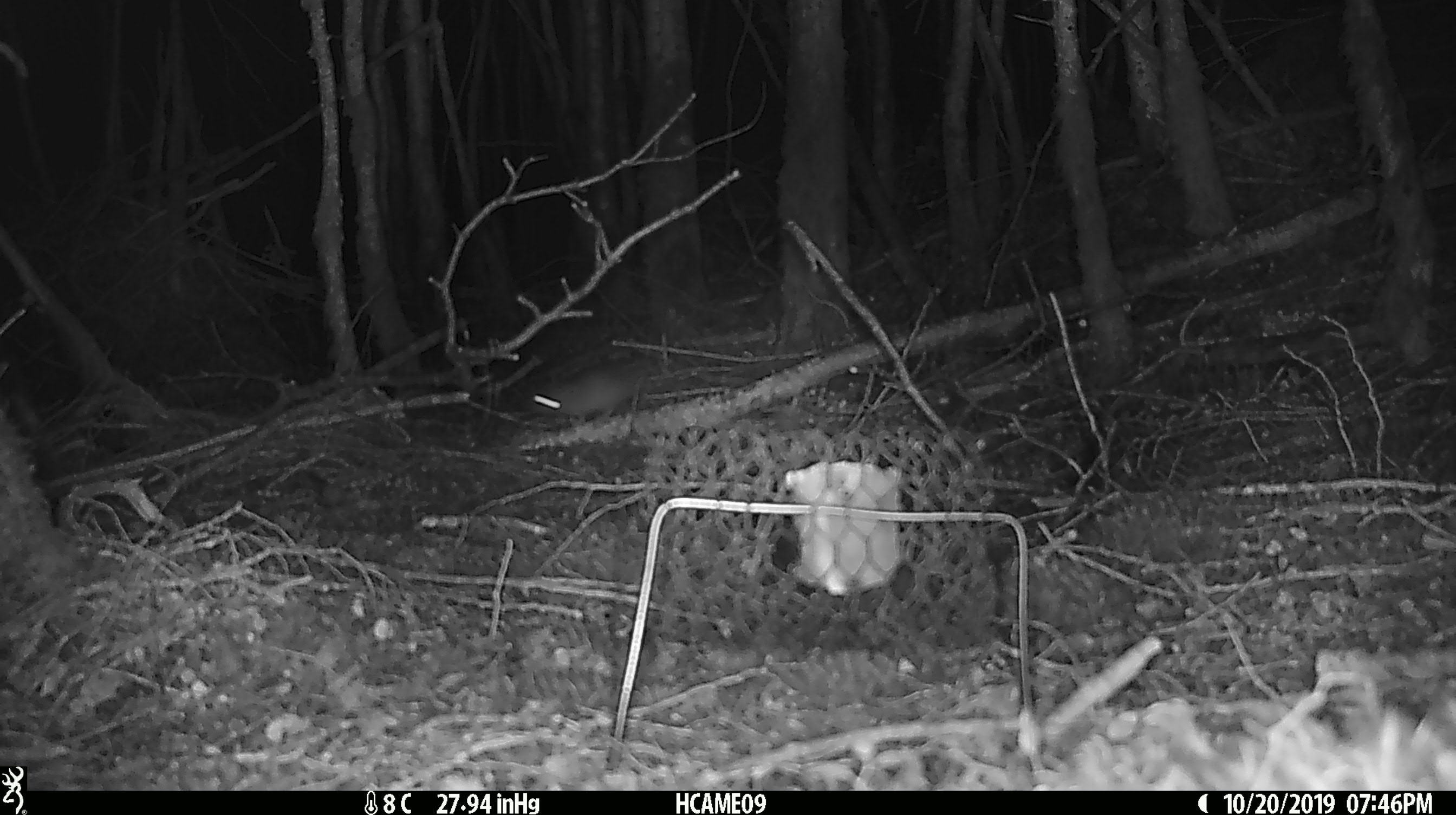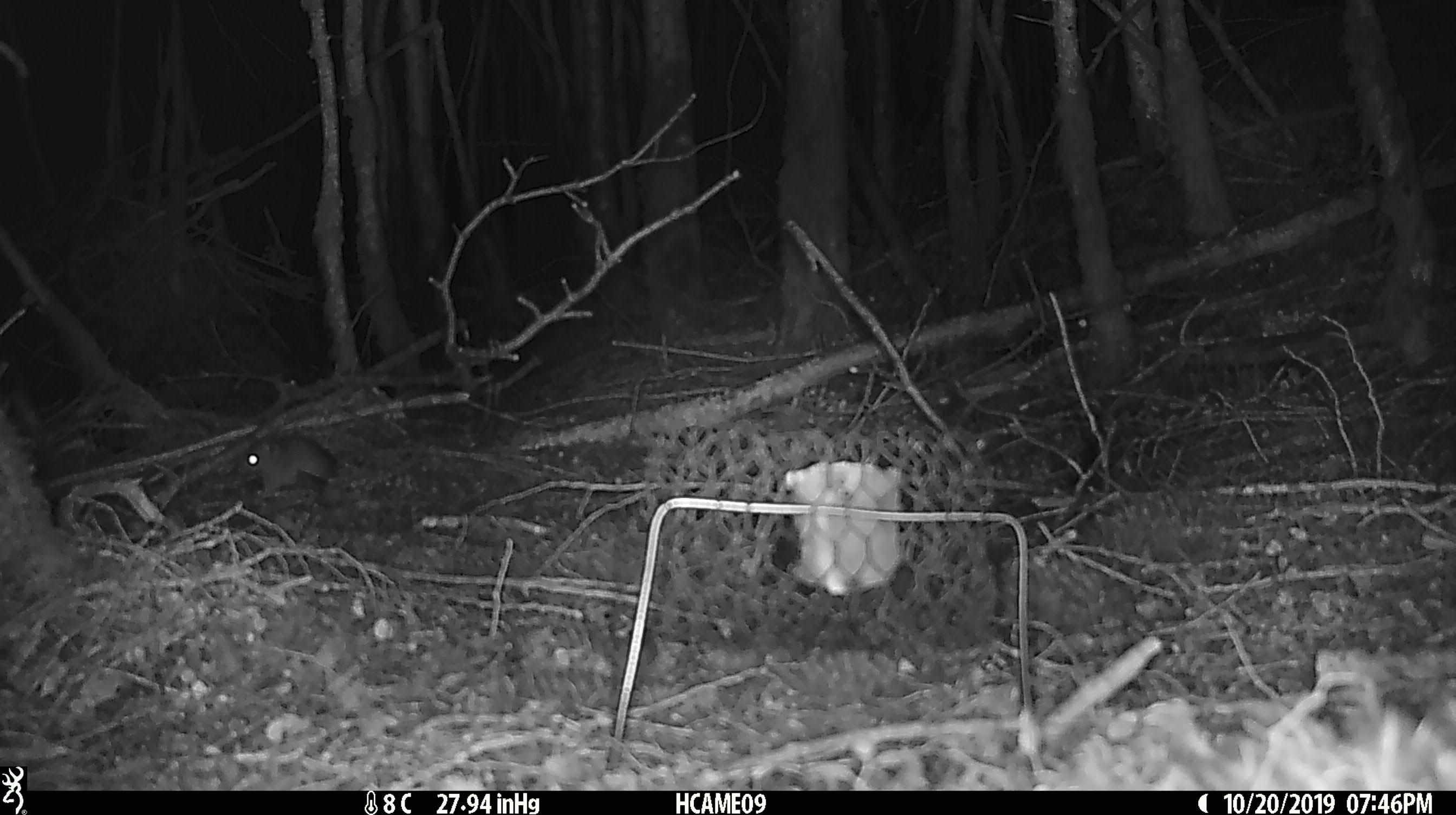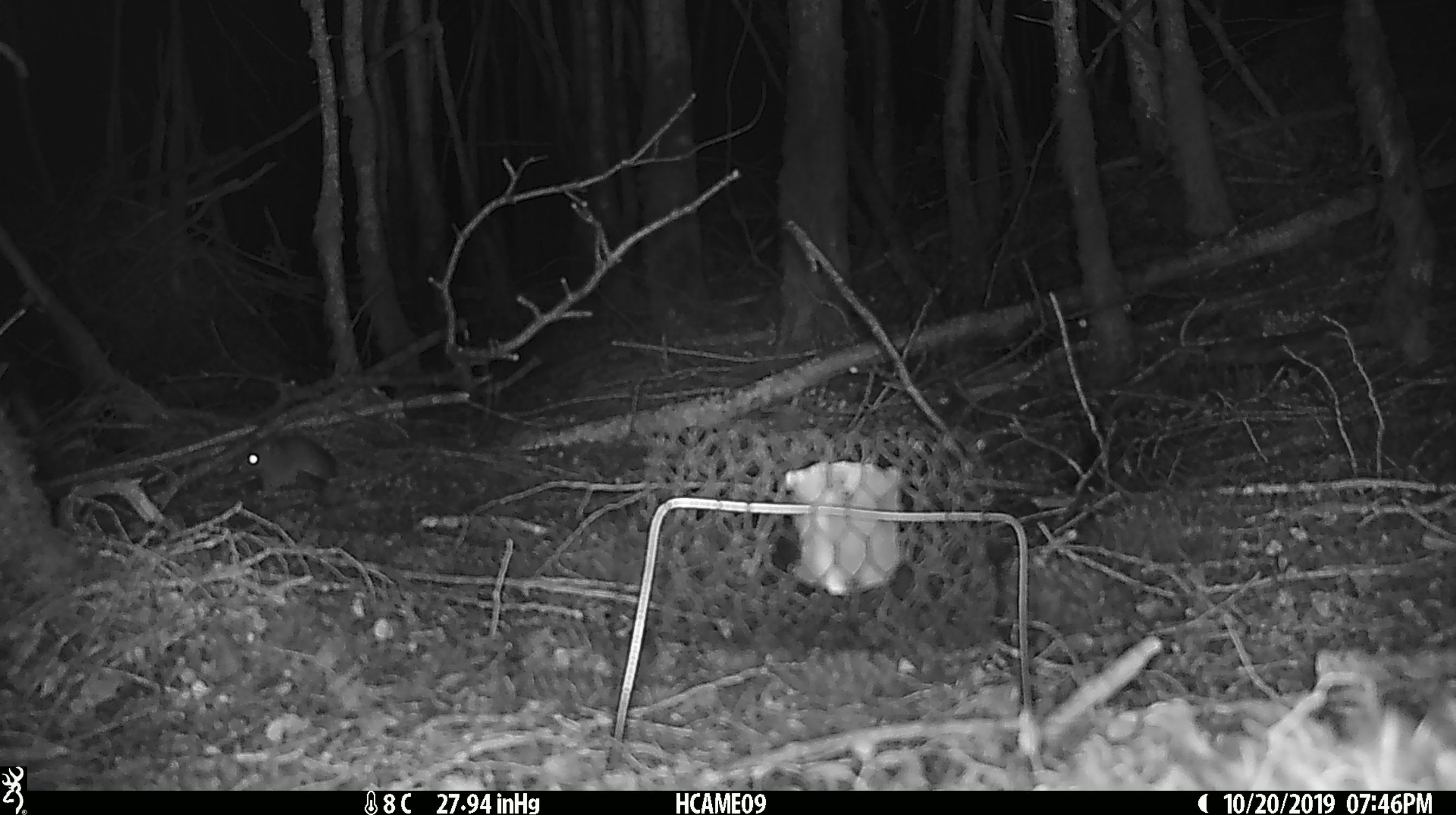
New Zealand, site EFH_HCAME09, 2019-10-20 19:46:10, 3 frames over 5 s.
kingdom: Animalia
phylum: Chordata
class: Mammalia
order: Rodentia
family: Muridae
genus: Mus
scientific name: Mus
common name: mouse